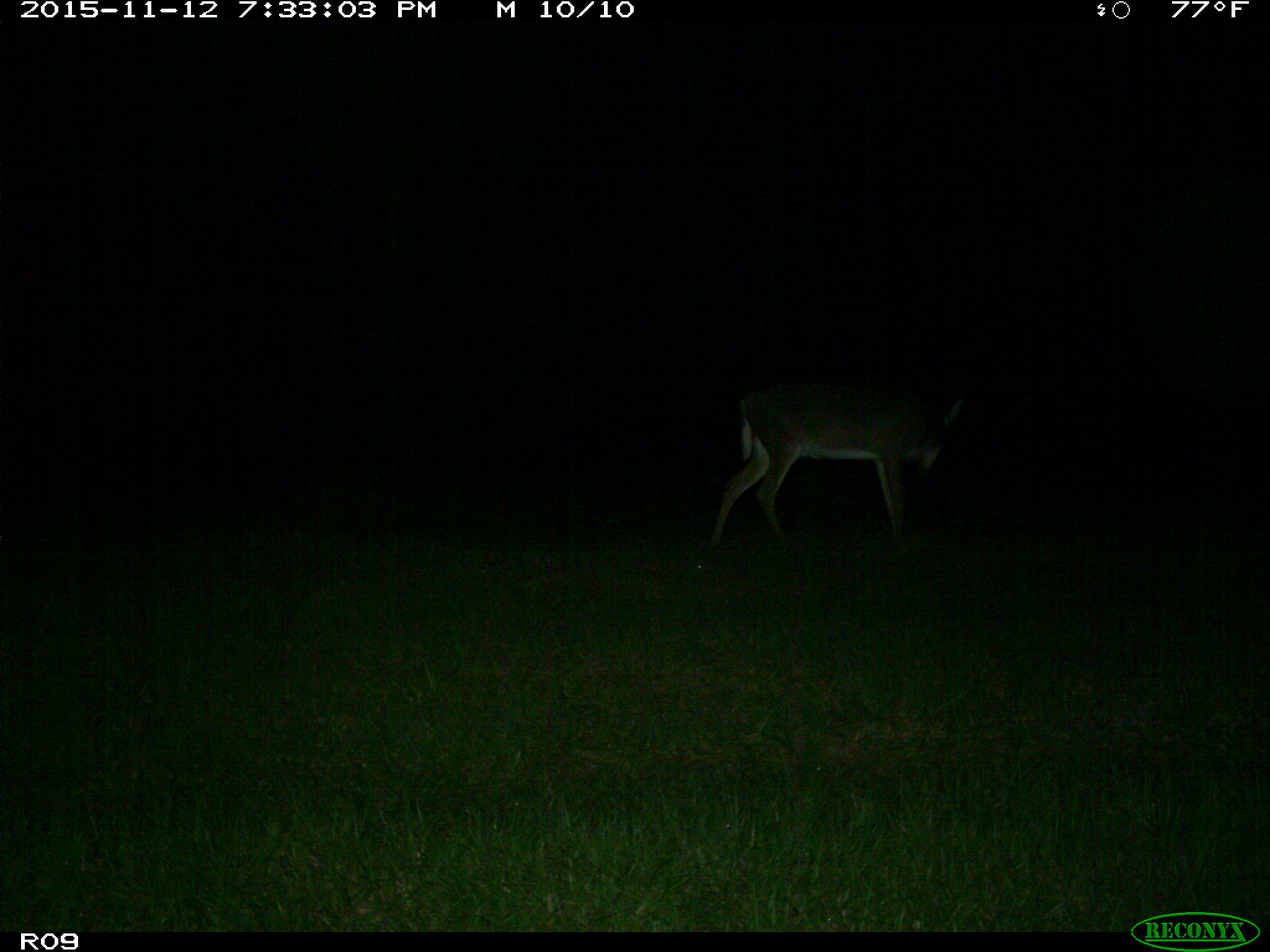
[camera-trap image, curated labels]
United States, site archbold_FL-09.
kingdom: Animalia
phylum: Chordata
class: Mammalia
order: Artiodactyla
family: Cervidae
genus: Odocoileus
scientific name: Odocoileus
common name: deer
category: unidentified deer